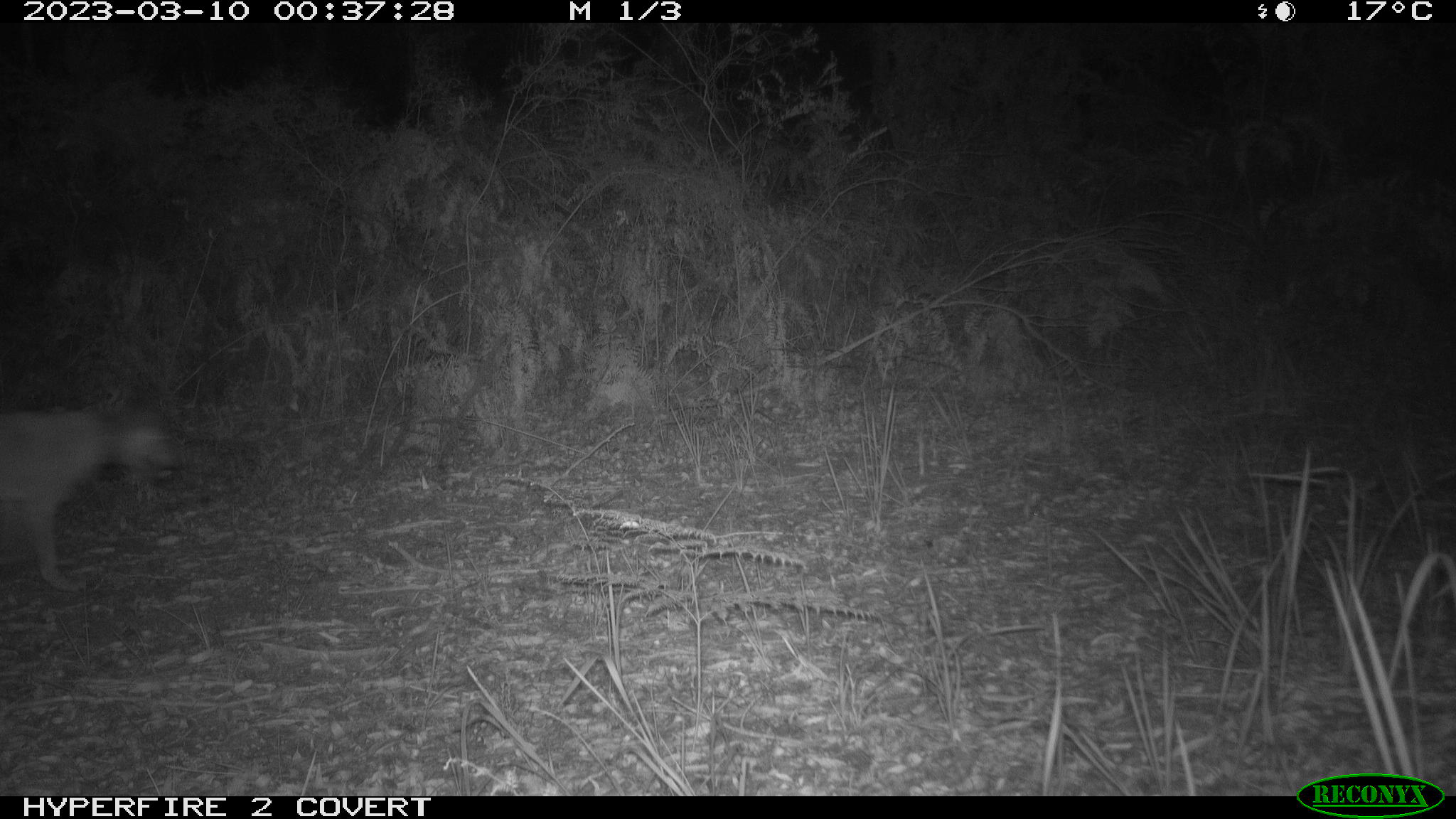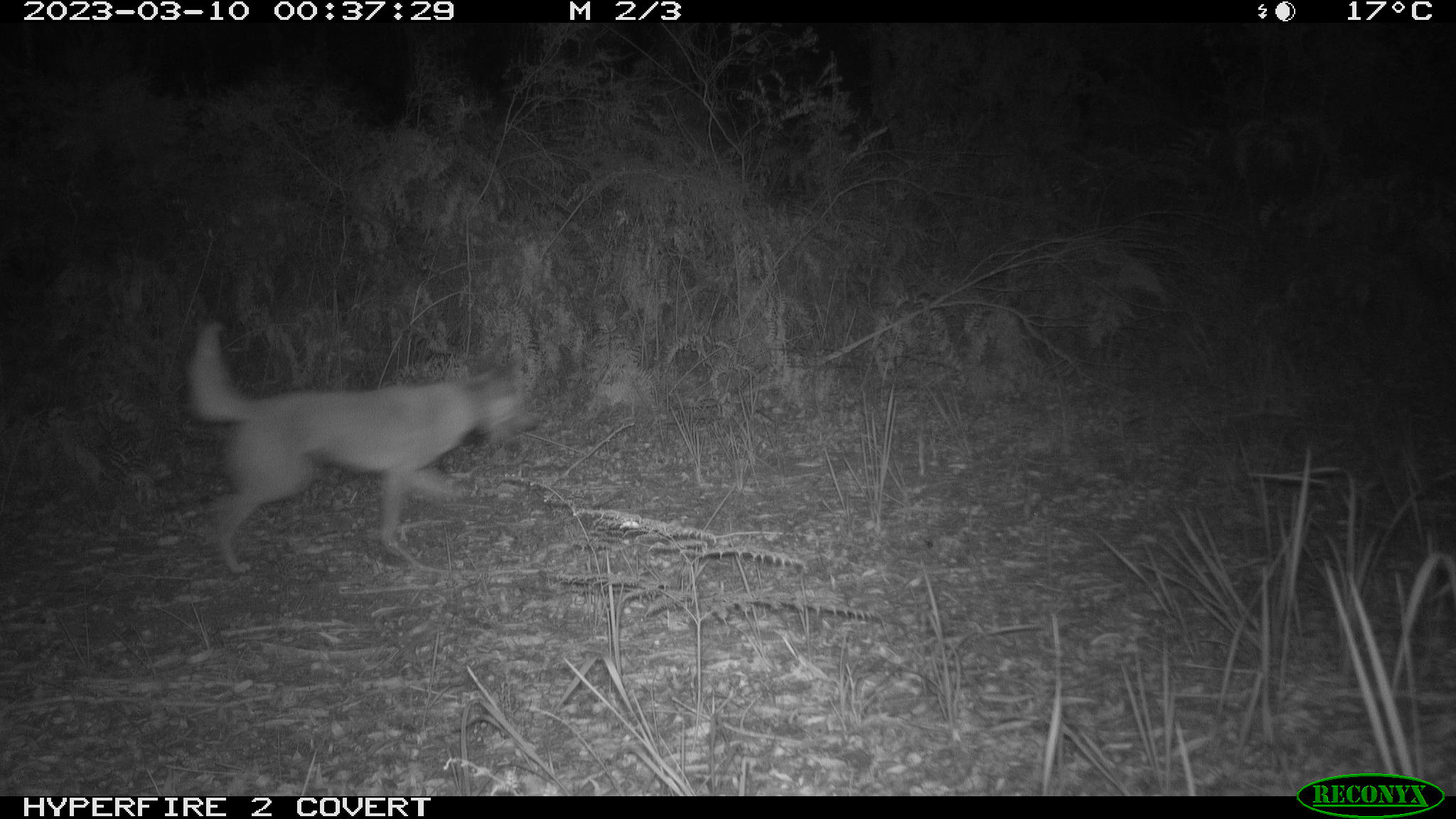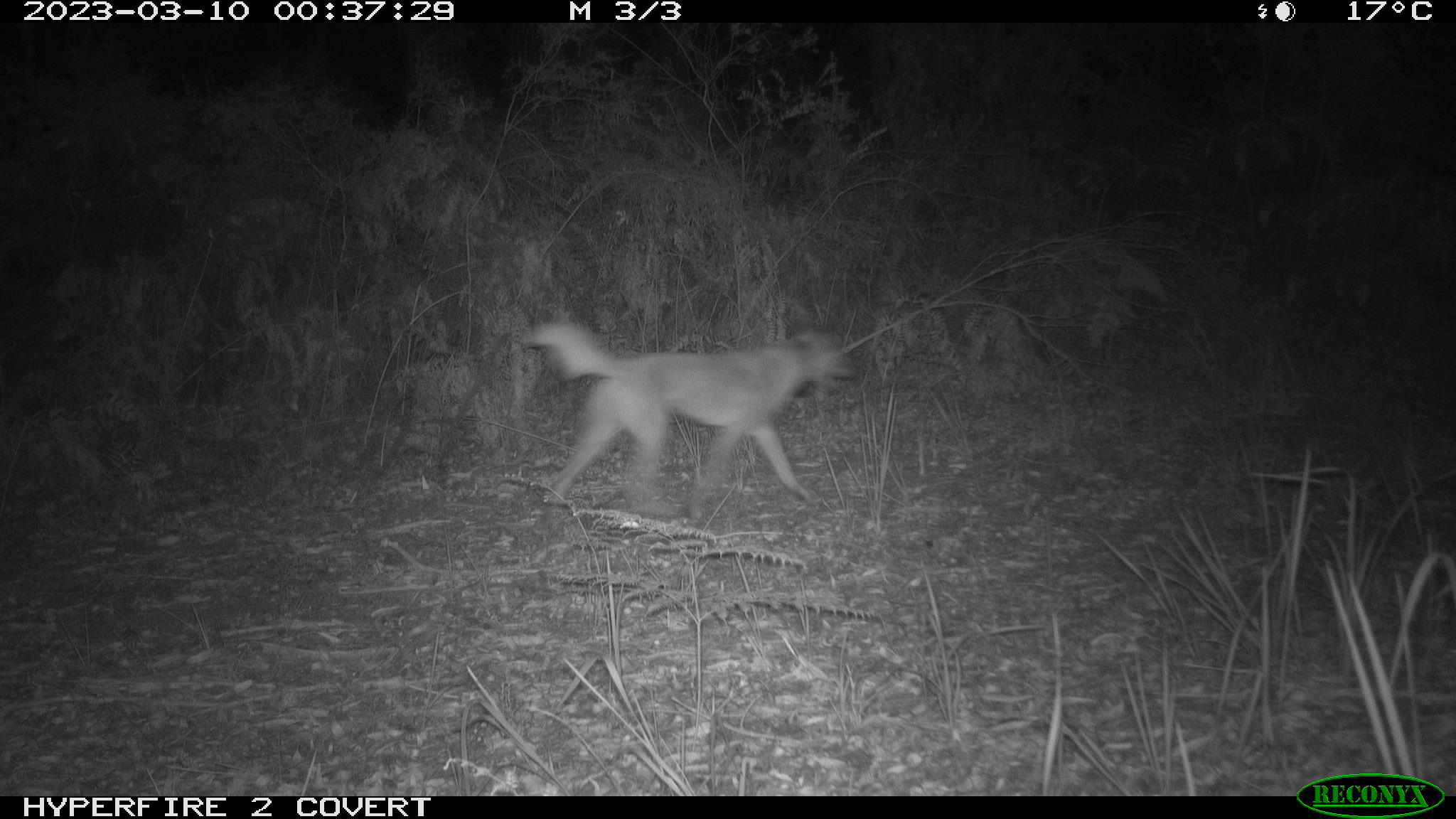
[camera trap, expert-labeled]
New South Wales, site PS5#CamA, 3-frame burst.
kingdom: Animalia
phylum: Chordata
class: Mammalia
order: Carnivora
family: Canidae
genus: Canis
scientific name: Canis familiaris dingo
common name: dingo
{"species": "dingo (Canis familiaris dingo)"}